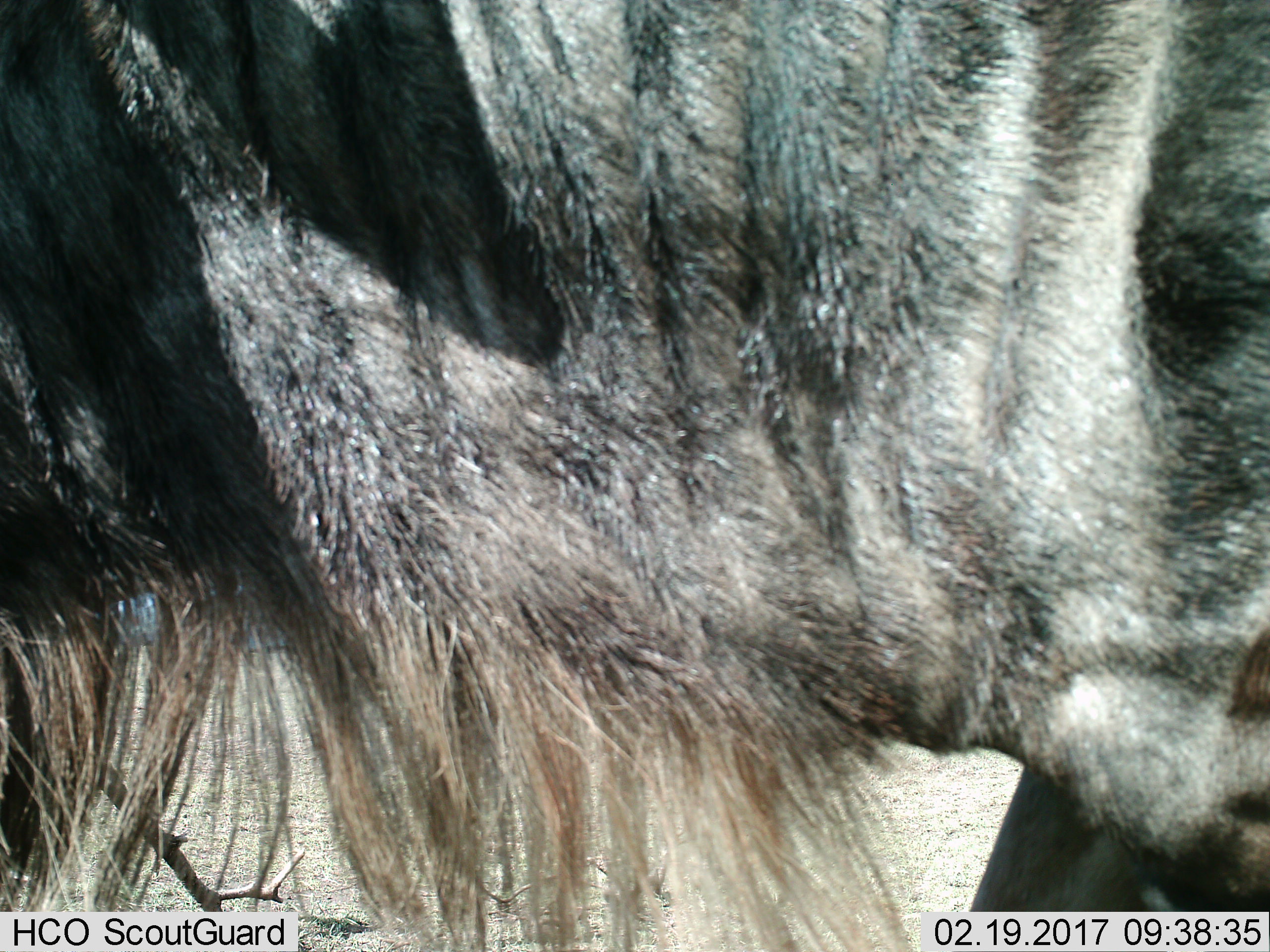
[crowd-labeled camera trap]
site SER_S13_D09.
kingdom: Animalia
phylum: Chordata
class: Mammalia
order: Artiodactyla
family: Bovidae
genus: Connochaetes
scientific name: Connochaetes taurinus taurinus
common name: blue wildebeest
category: wildebeestblue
Wildebeestblue (blue wildebeest) (Connochaetes taurinus taurinus), count 1. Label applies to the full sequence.